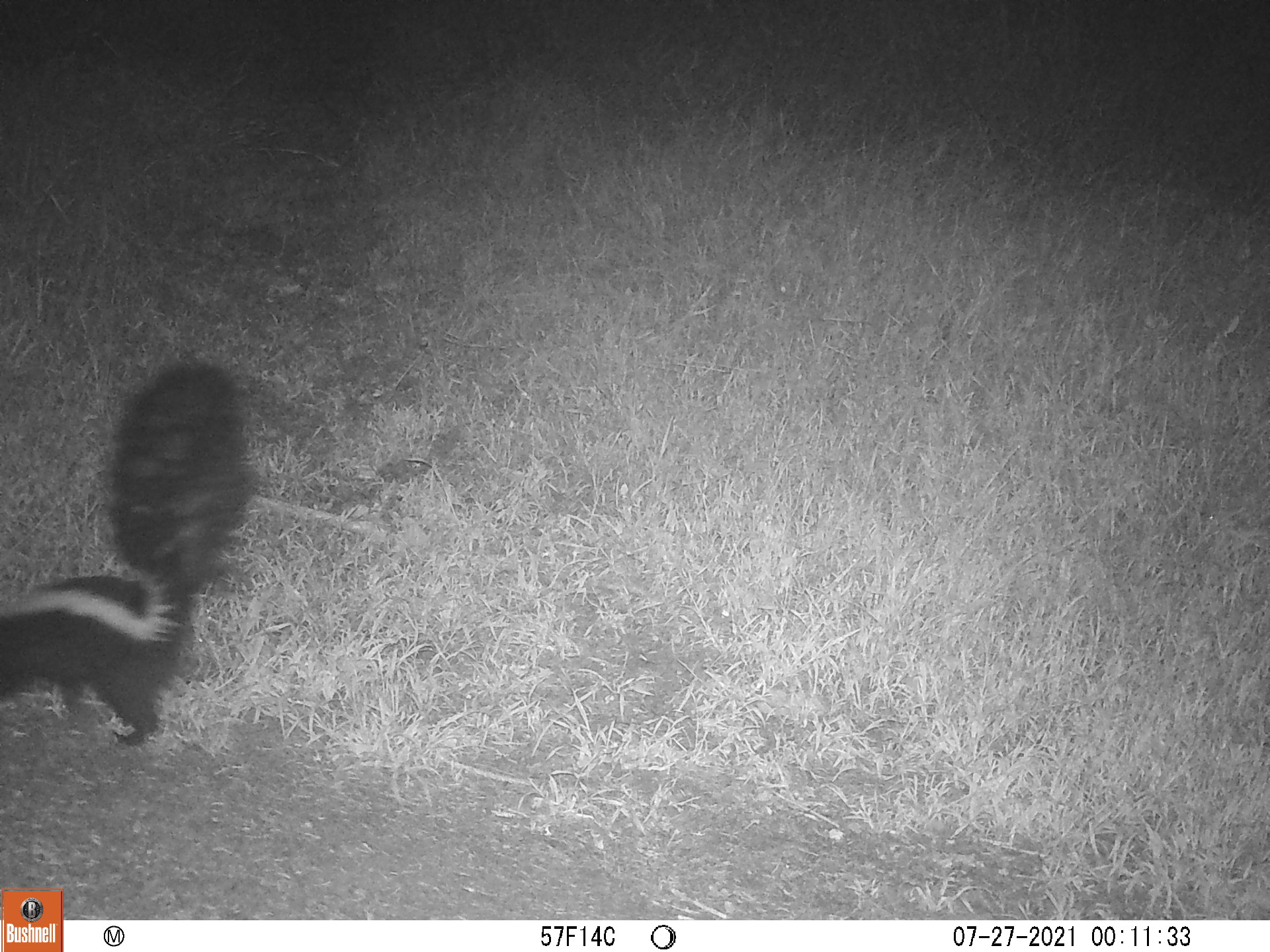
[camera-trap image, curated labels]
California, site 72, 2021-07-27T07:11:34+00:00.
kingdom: Animalia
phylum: Chordata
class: Mammalia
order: Carnivora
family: Mephitidae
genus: Mephitis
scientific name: Mephitis mephitis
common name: striped skunk